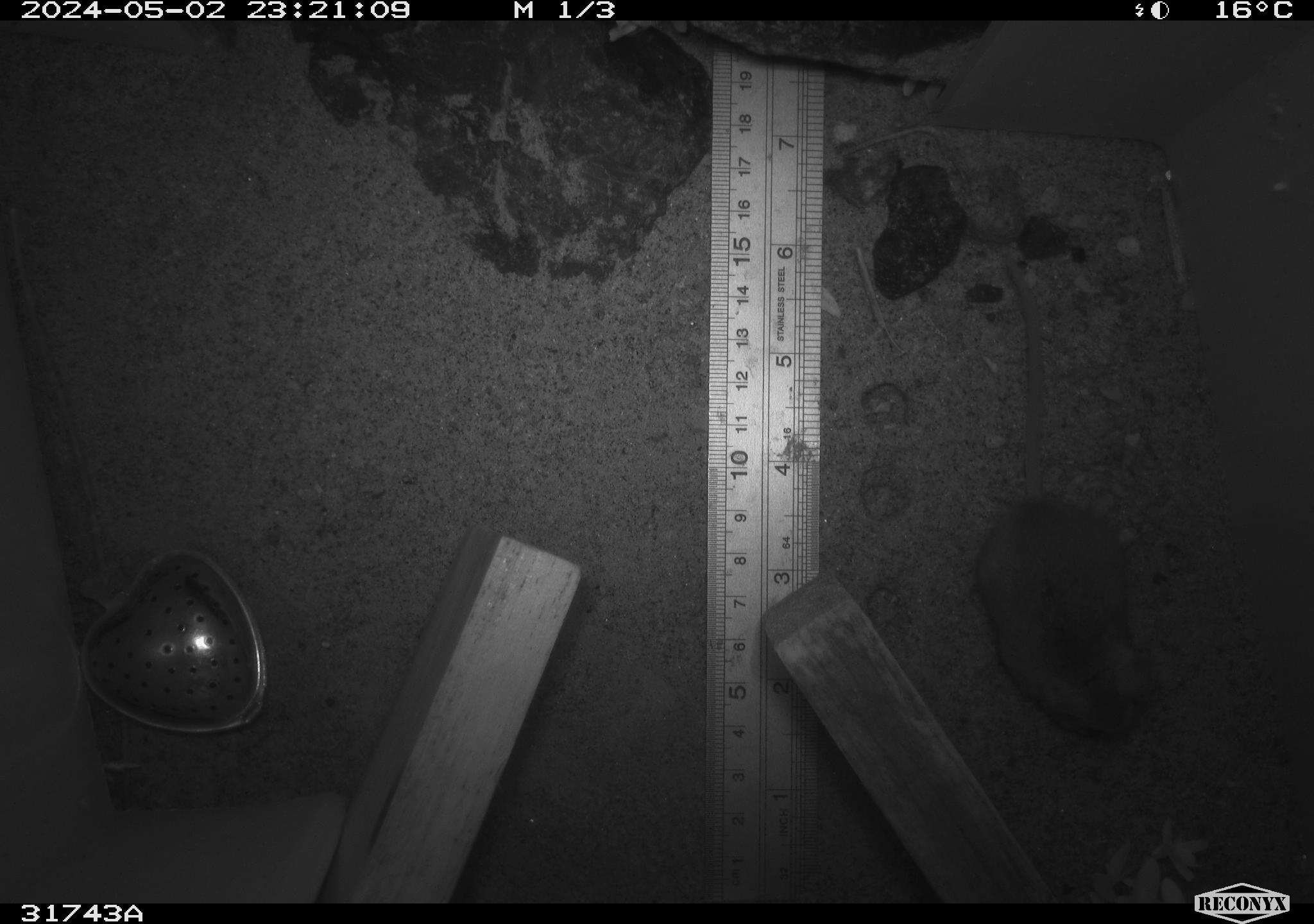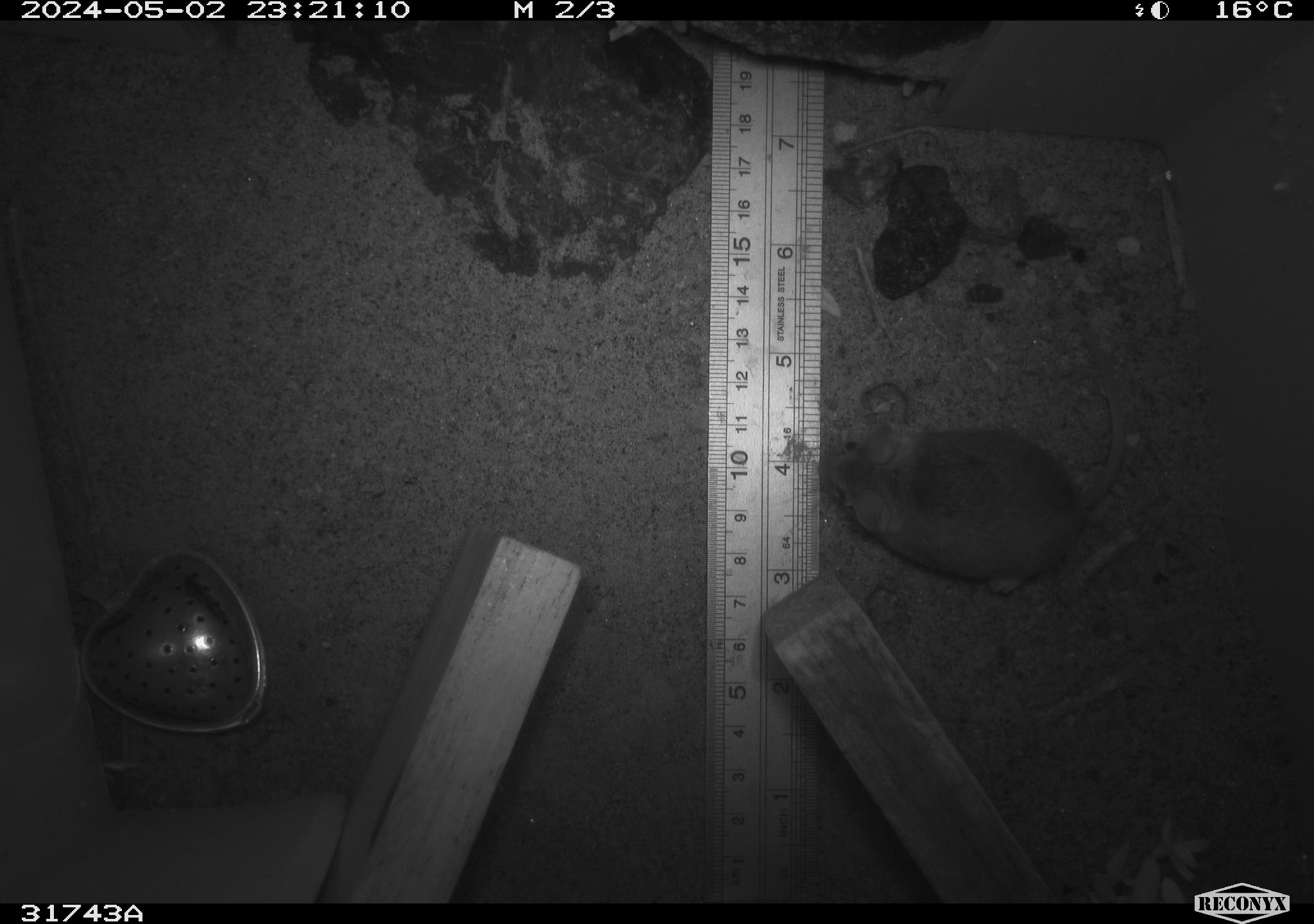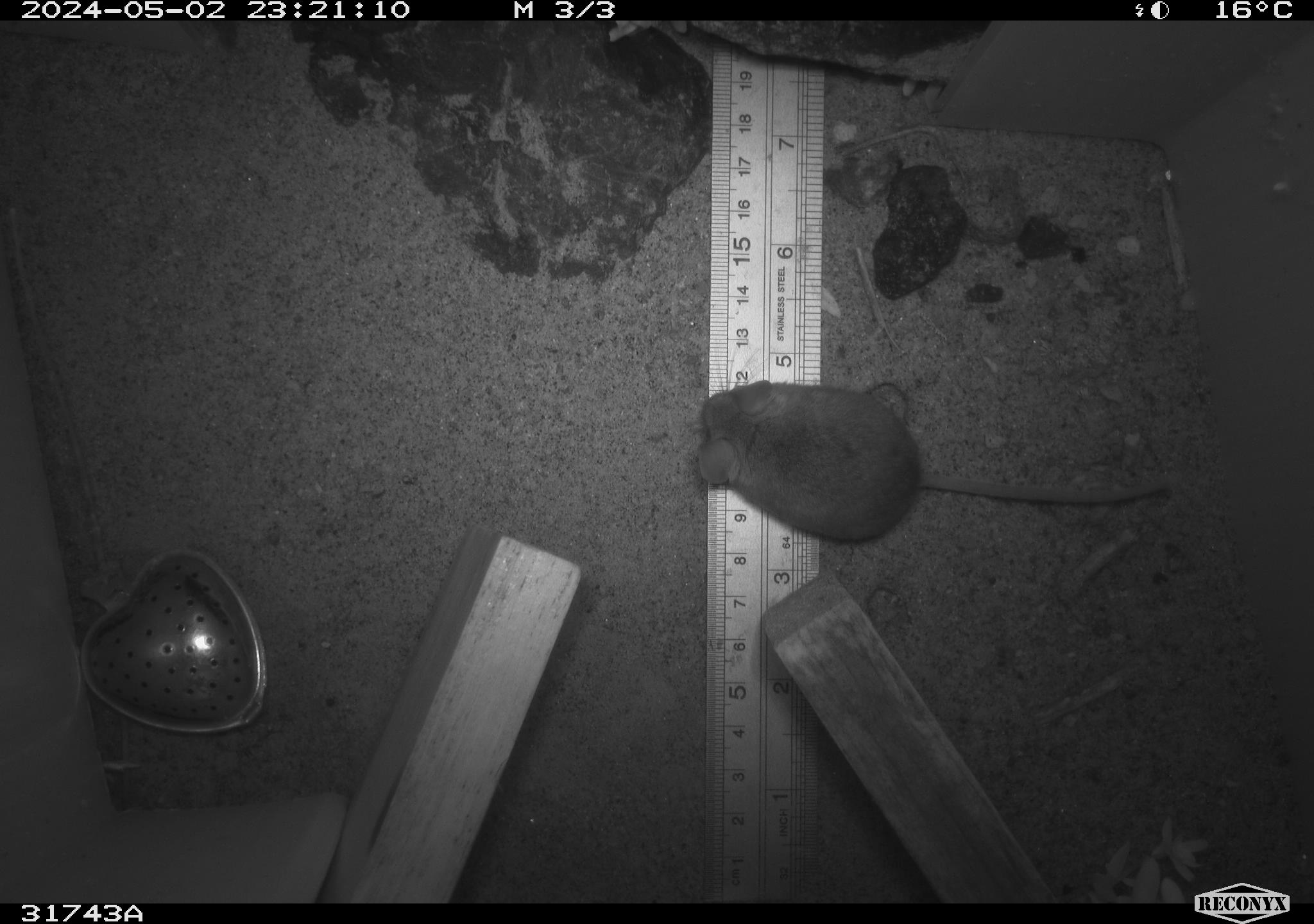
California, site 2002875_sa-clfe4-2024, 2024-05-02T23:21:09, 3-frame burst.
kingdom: Animalia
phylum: Chordata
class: Mammalia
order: Rodentia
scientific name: Rodentia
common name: mouse species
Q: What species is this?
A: Mouse species (Rodentia).